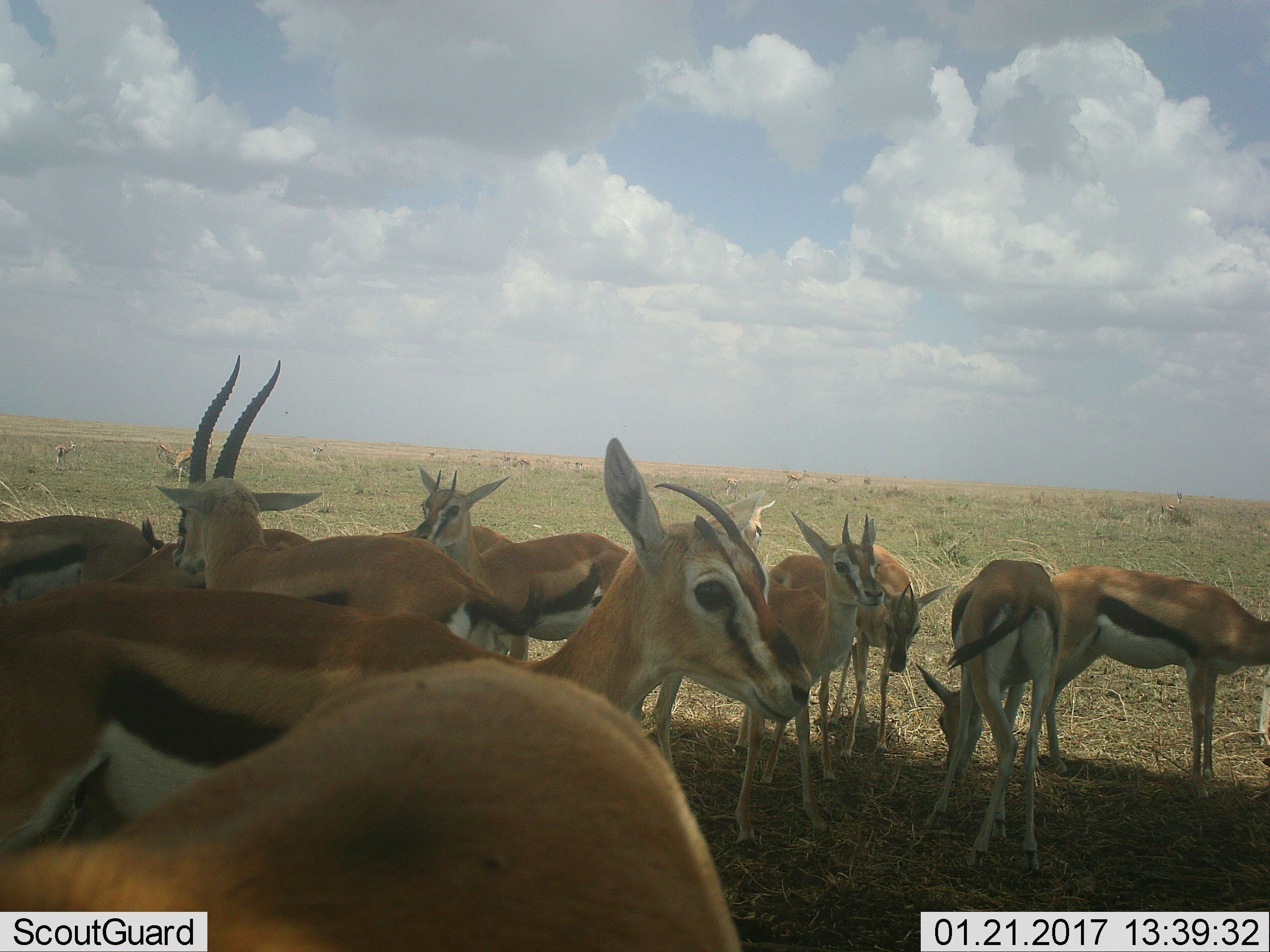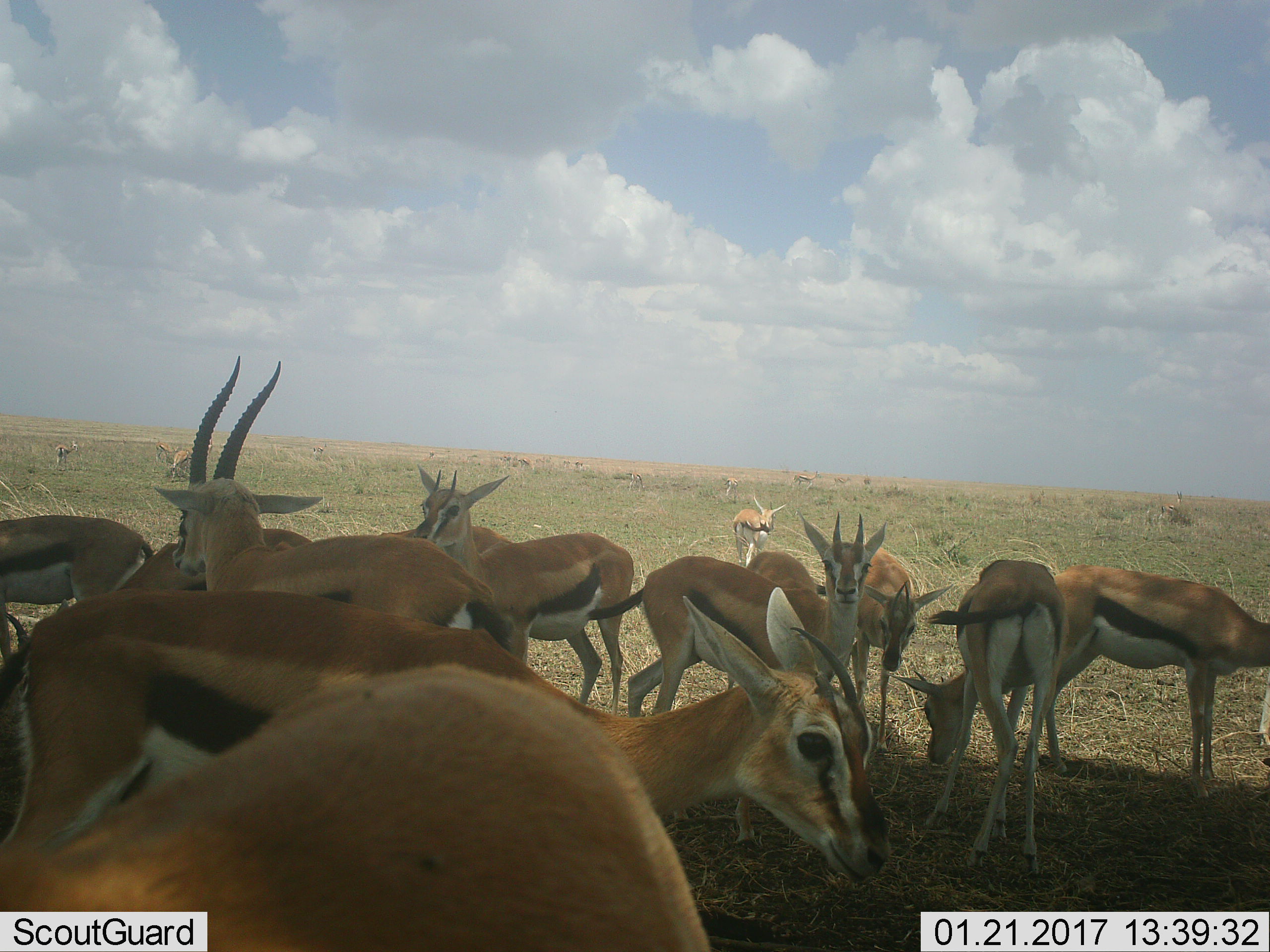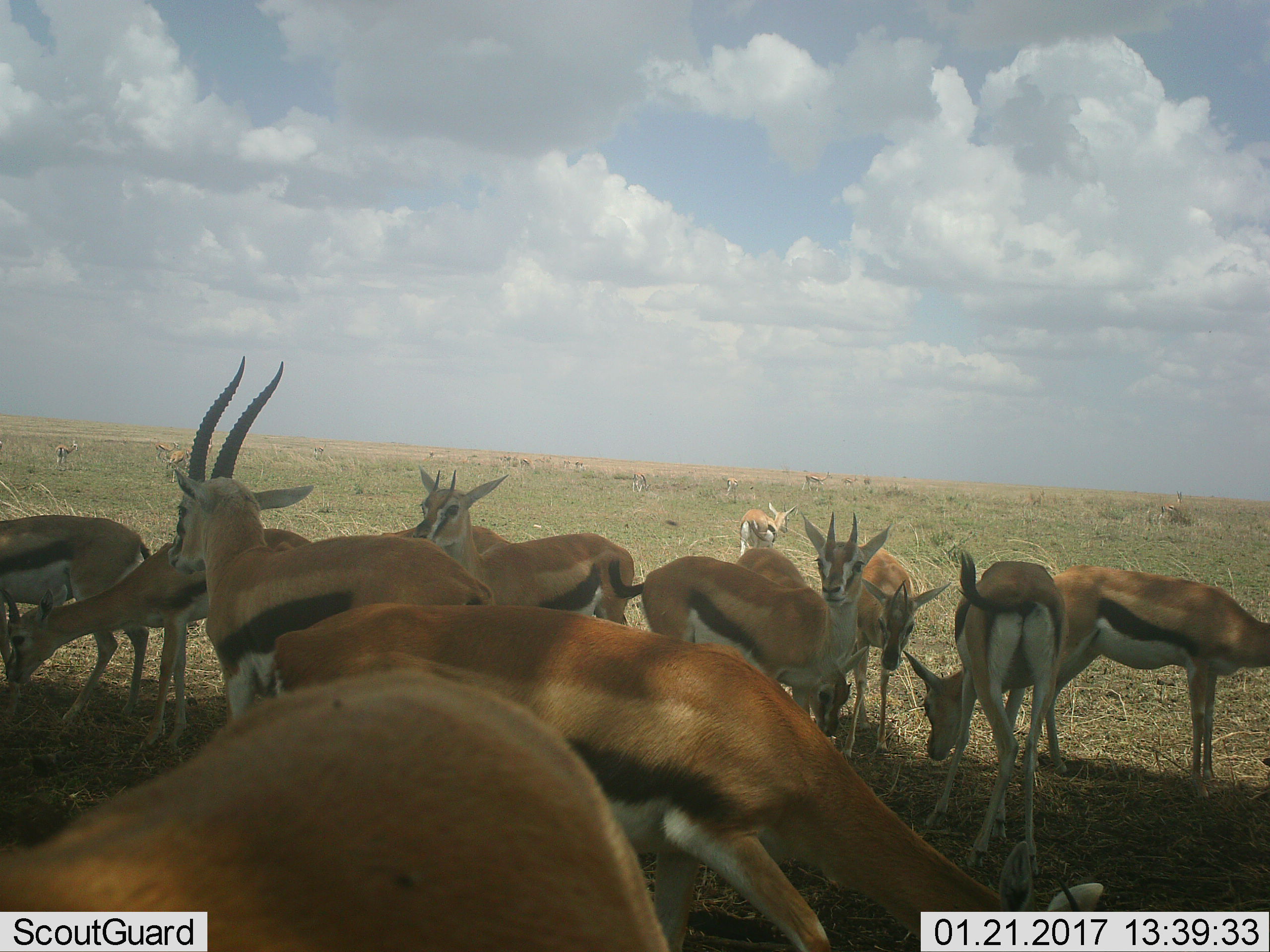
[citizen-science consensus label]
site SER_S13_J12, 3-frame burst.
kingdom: Animalia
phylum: Chordata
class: Mammalia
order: Artiodactyla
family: Bovidae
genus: Eudorcas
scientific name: Eudorcas thomsonii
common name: thomson's gazelle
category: gazellethomsons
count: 11-50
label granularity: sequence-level